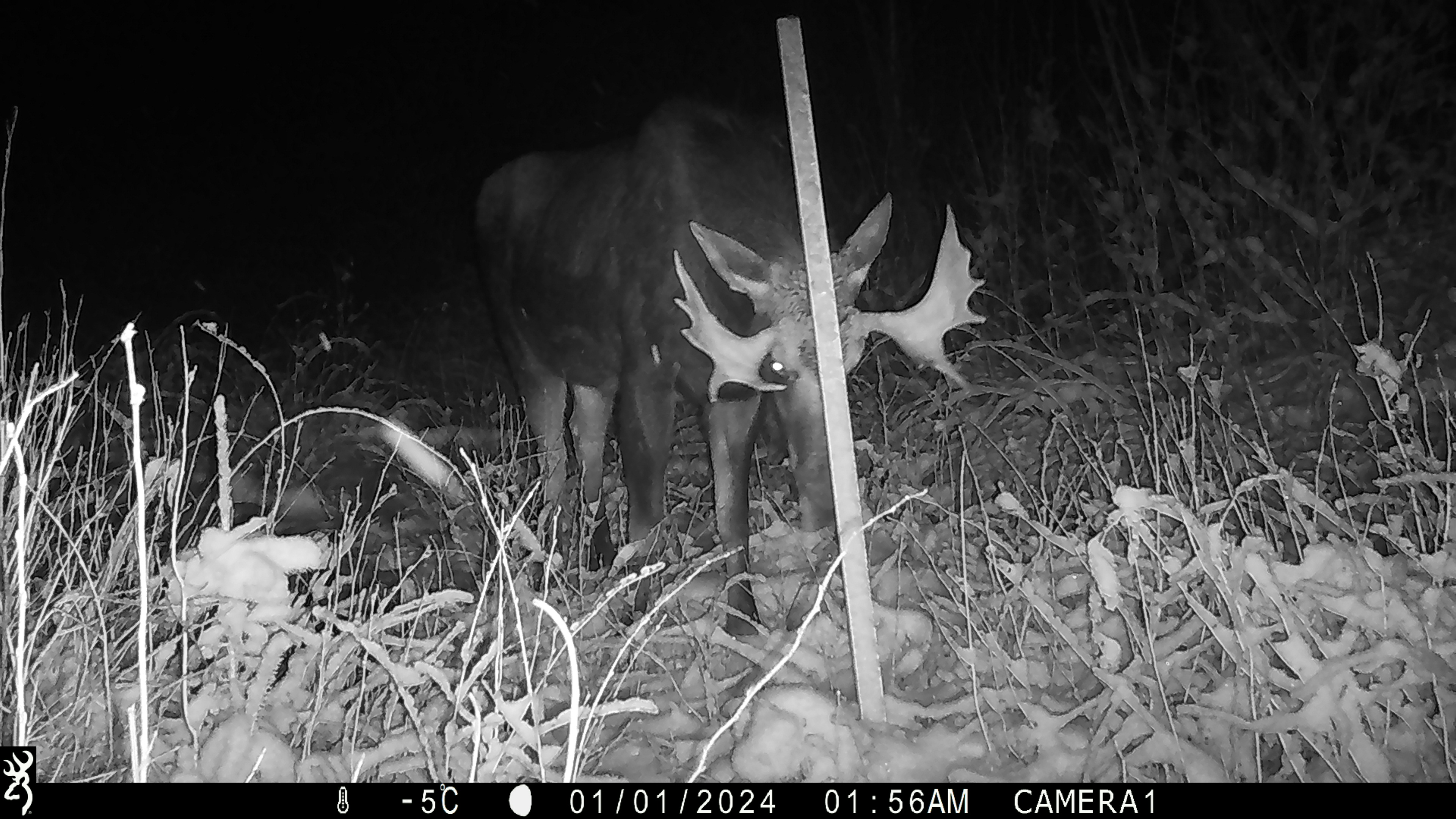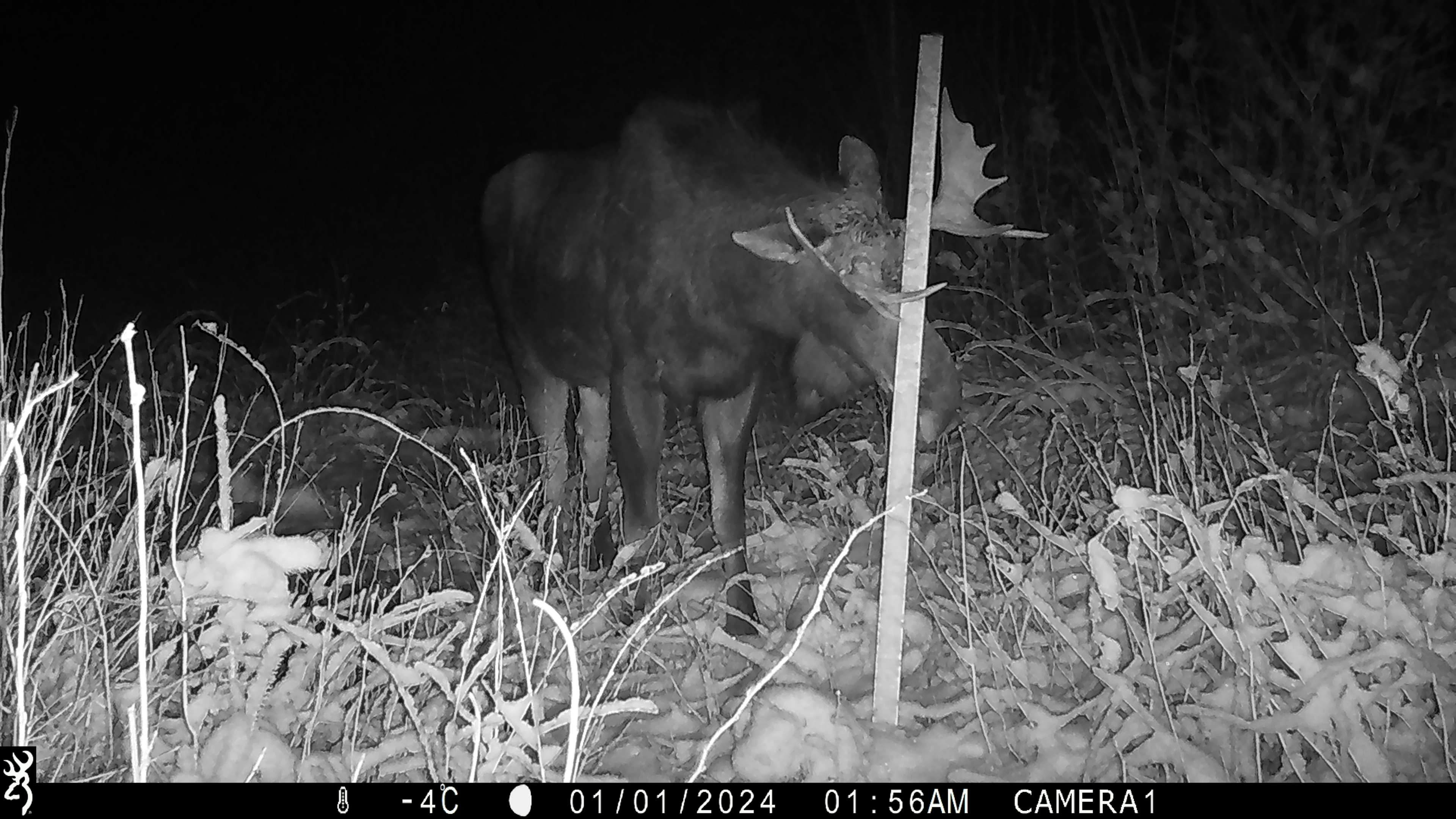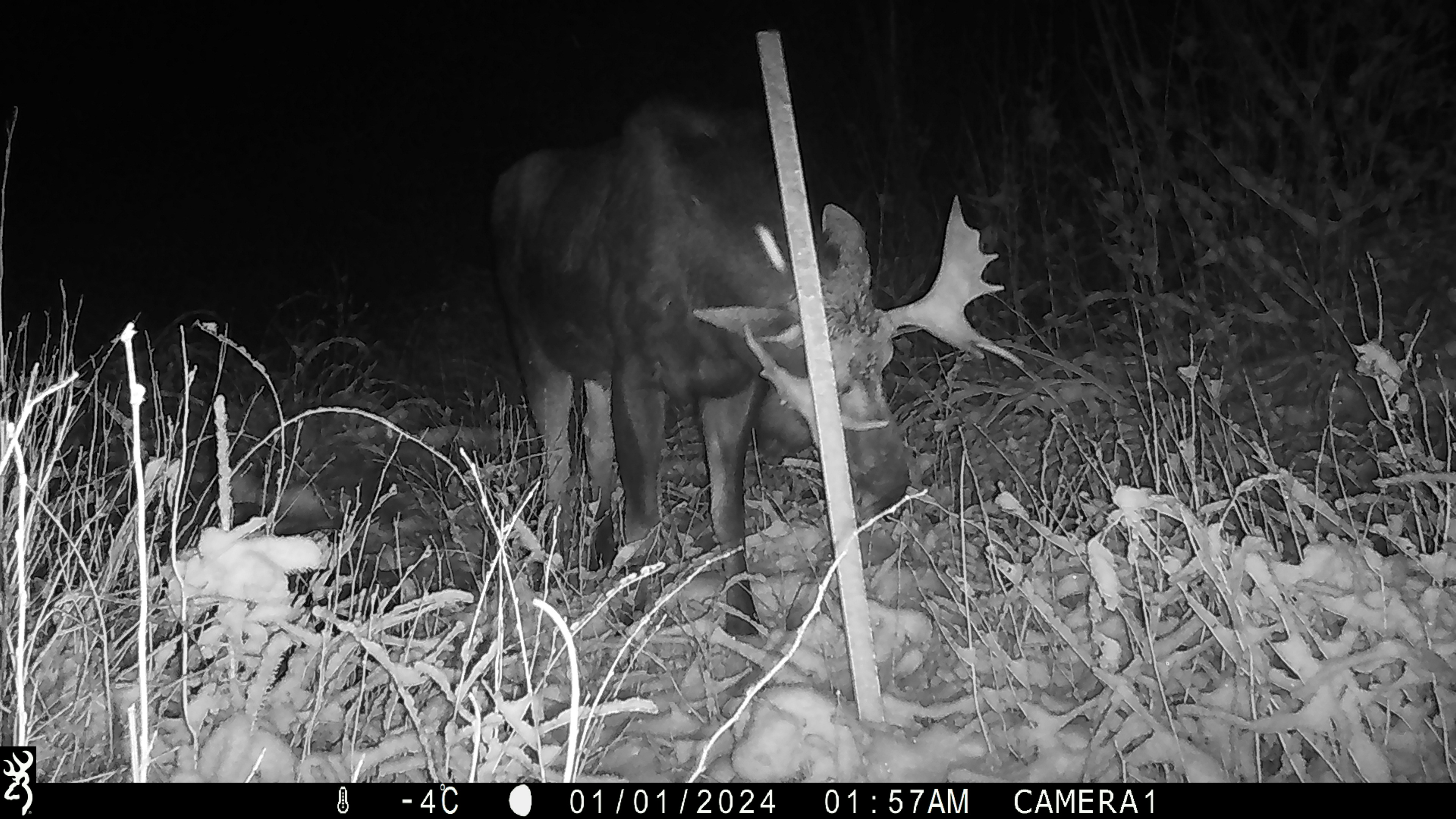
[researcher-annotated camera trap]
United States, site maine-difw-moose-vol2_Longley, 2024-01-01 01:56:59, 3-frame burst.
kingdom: Animalia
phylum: Chordata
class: Mammalia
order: Artiodactyla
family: Cervidae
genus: Alces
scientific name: Alces alces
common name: moose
Moose (Alces alces).